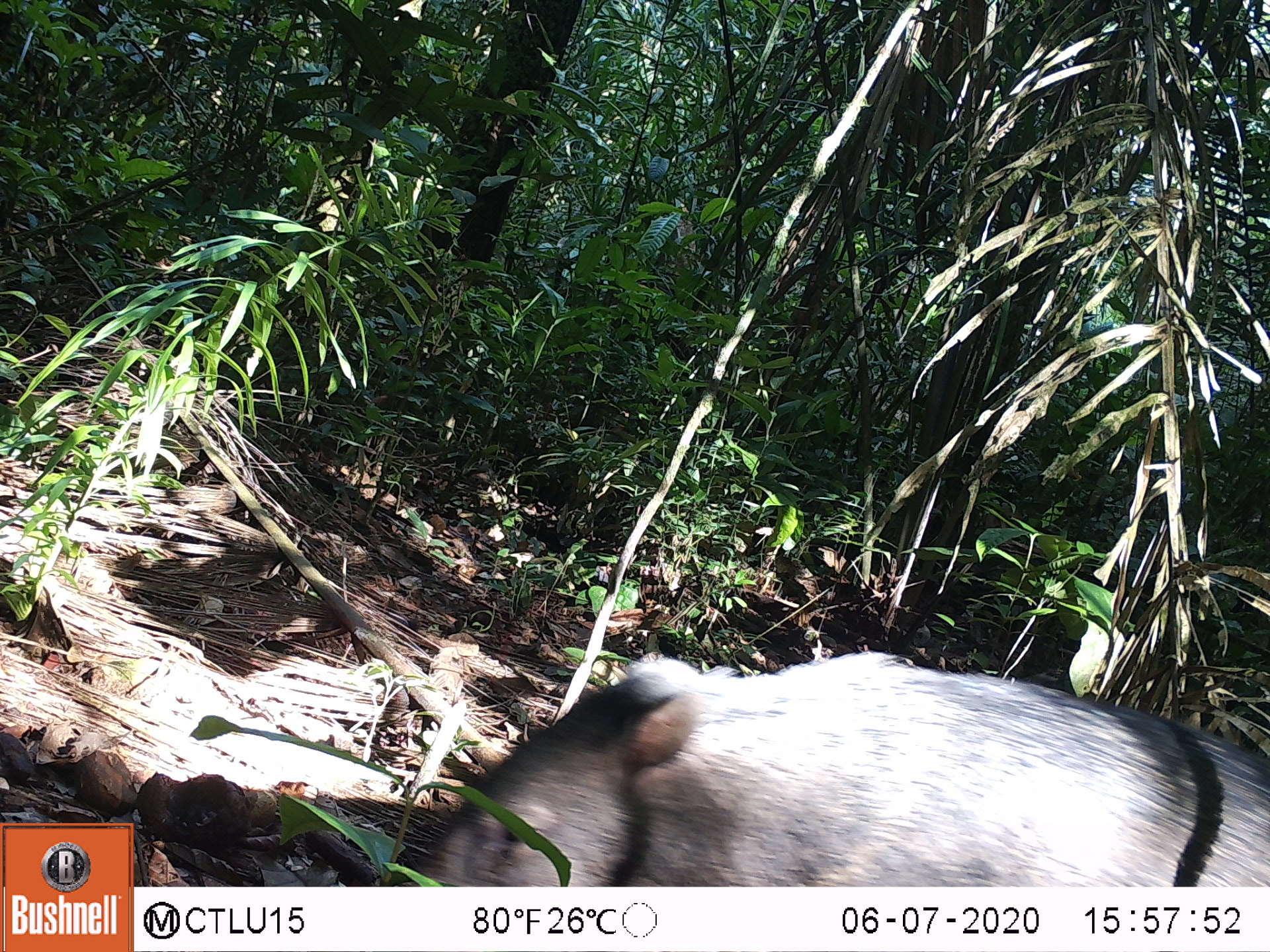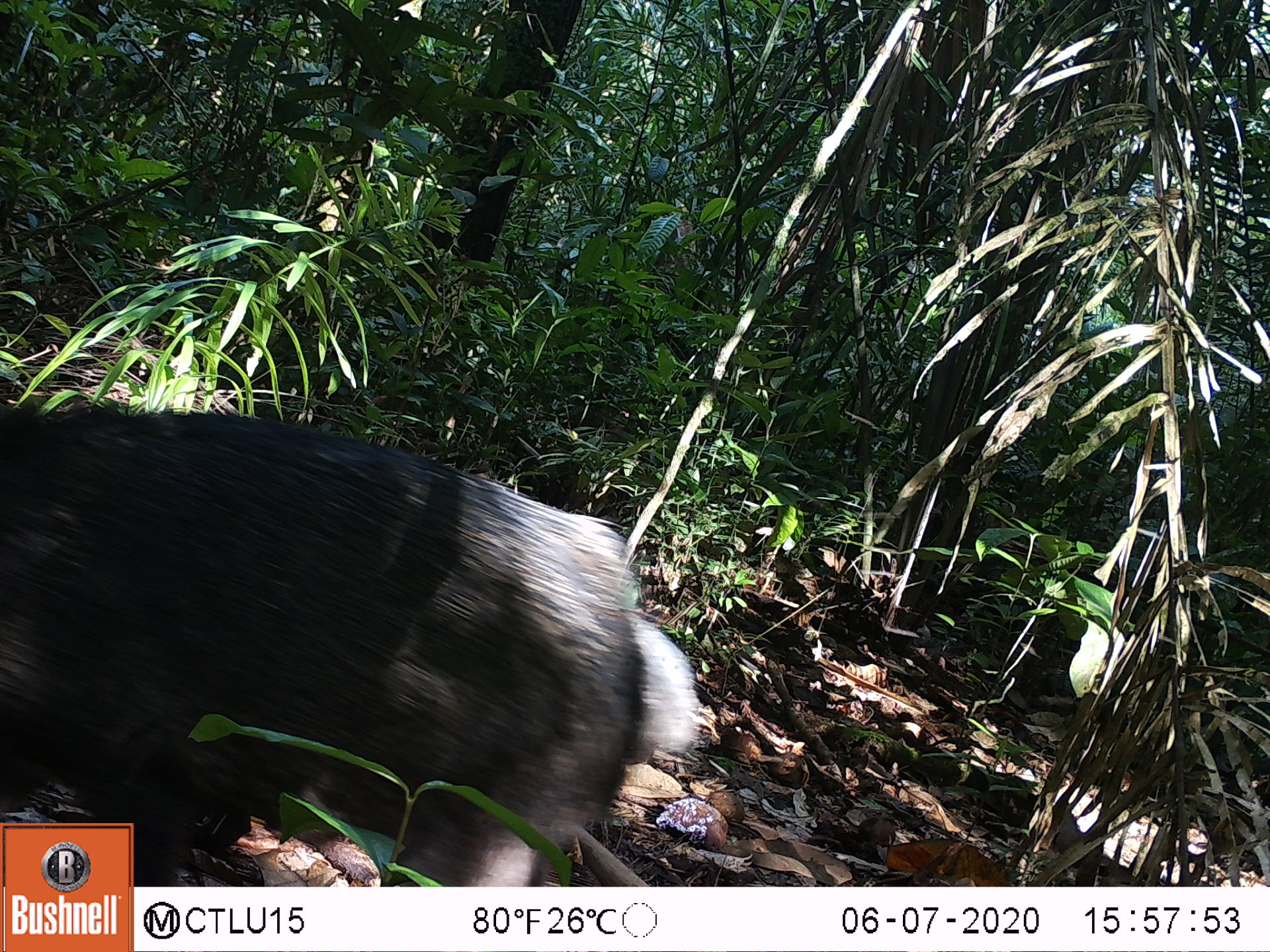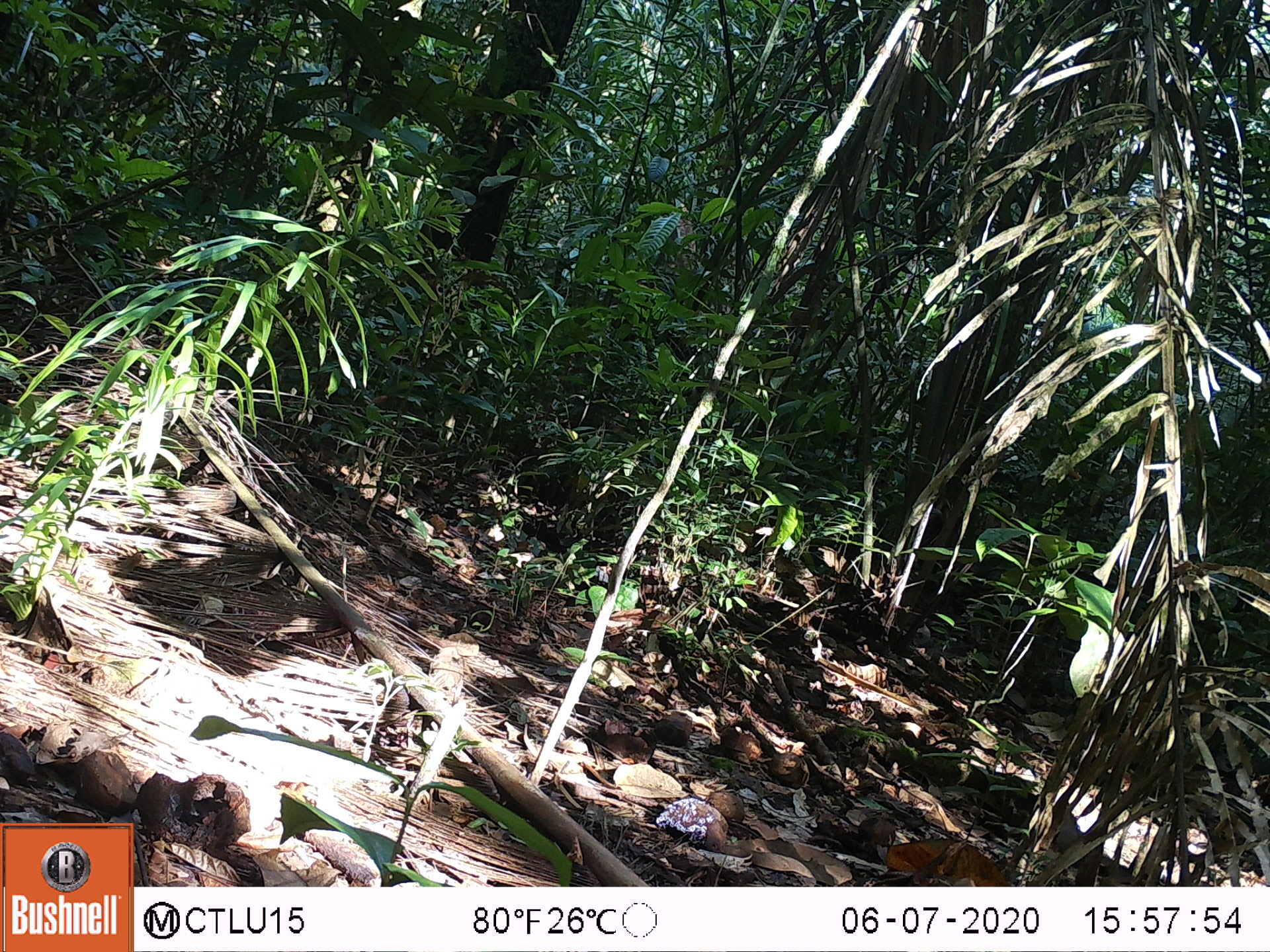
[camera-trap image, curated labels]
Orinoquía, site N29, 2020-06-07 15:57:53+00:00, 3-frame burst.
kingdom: Animalia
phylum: Chordata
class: Mammalia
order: Artiodactyla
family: Tayassuidae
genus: Pecari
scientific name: Pecari tajacu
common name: collared peccary